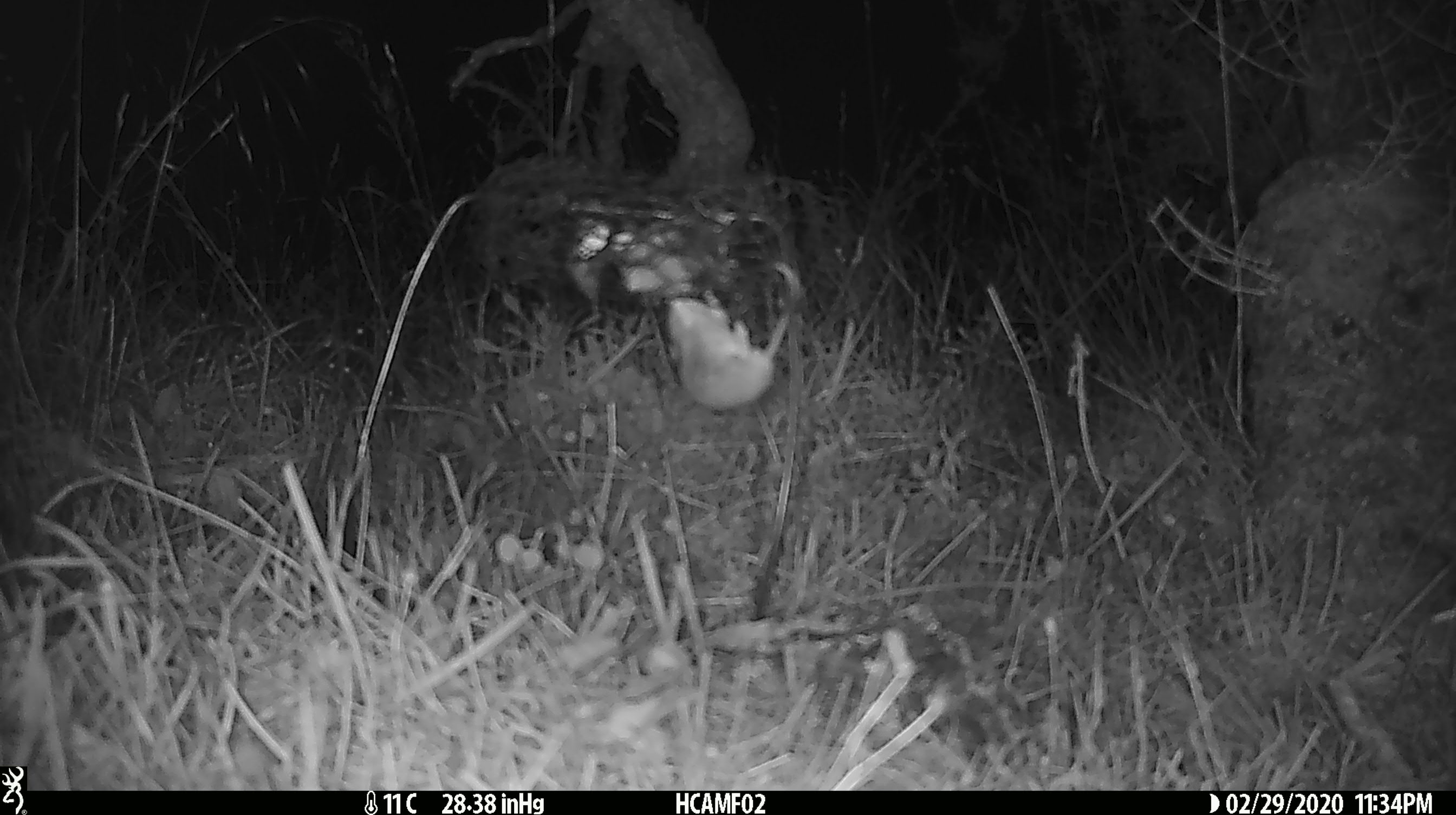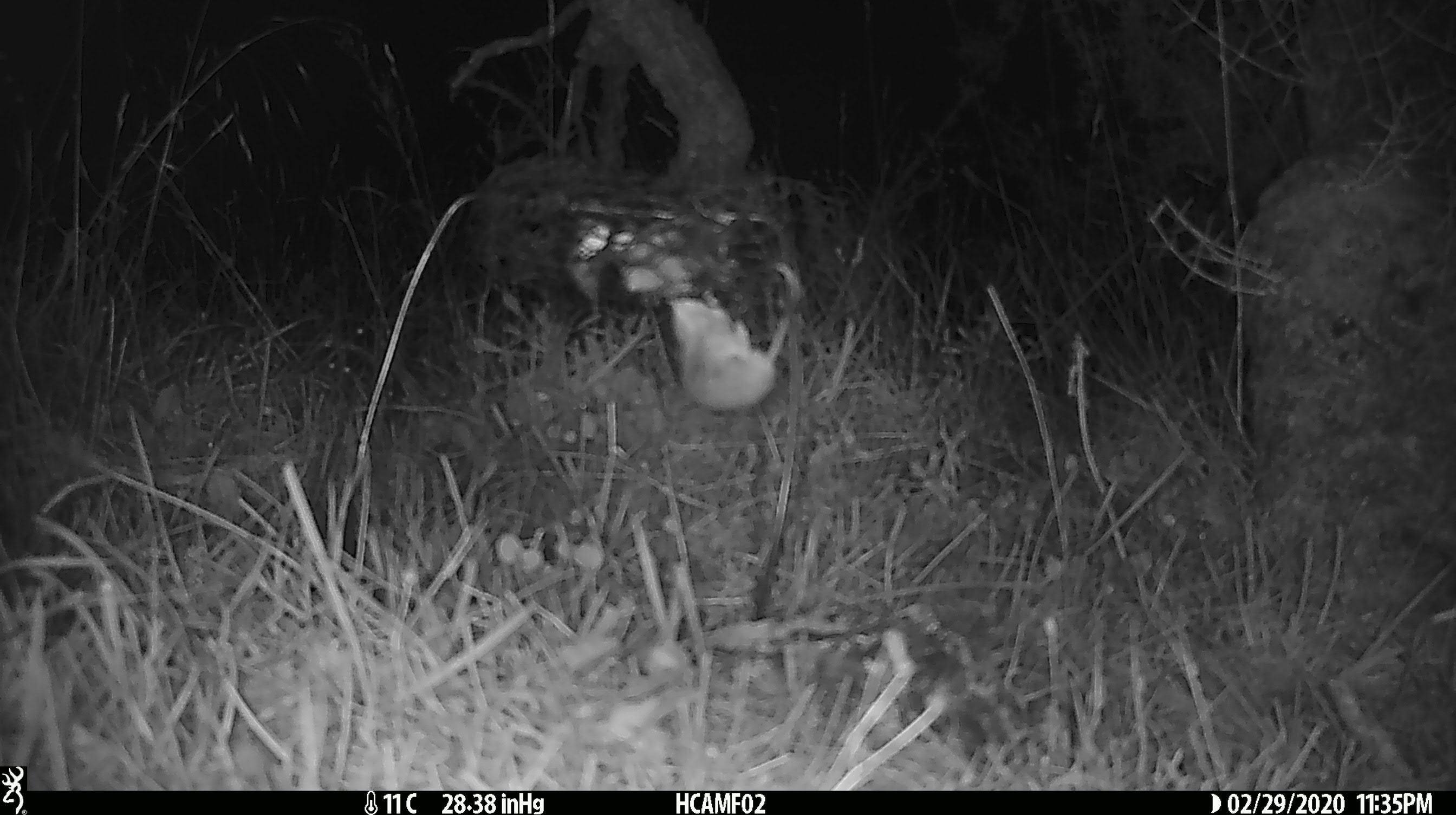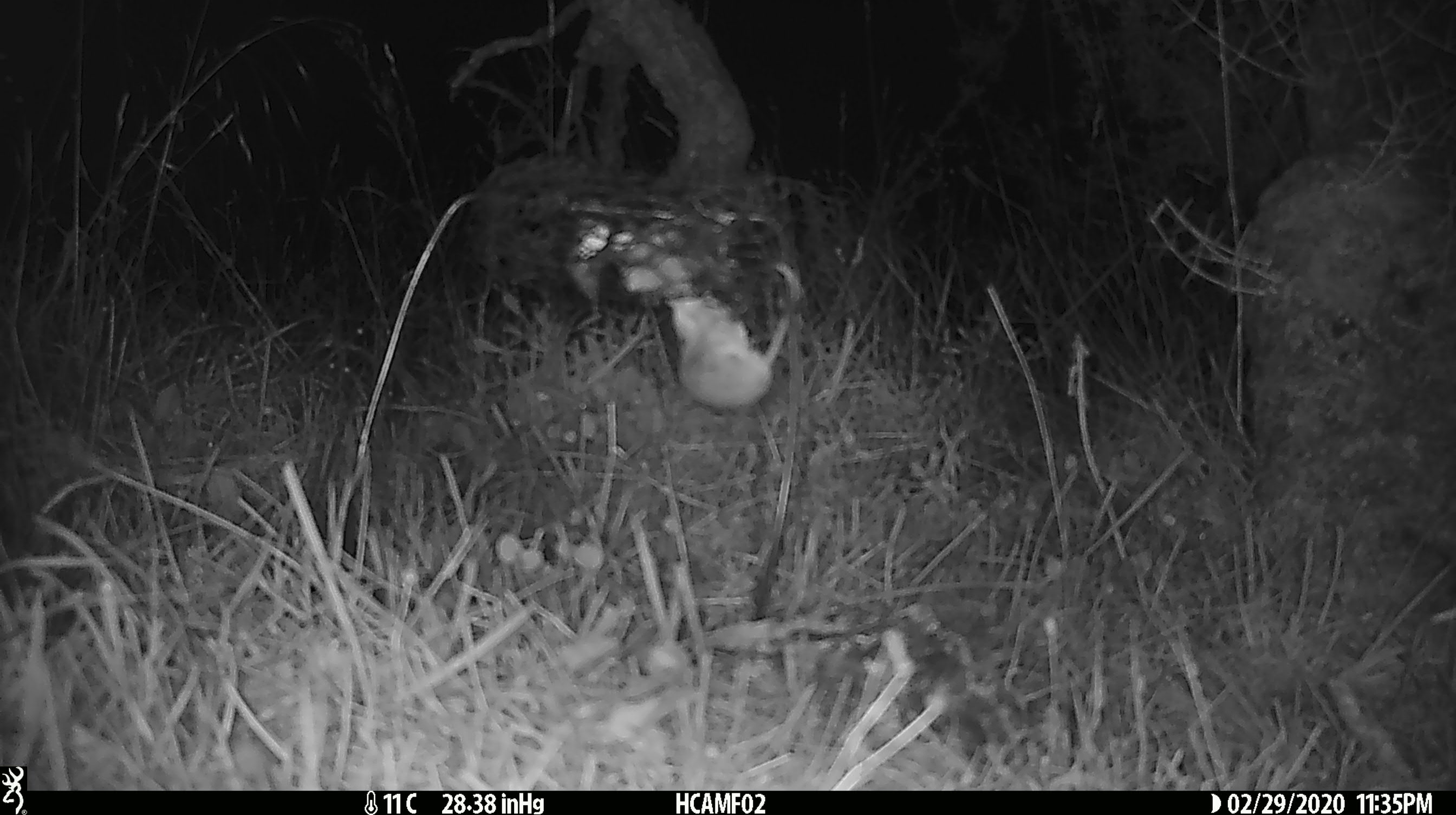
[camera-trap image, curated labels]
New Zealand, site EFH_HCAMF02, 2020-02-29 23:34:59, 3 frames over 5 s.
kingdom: Animalia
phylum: Chordata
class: Mammalia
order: Rodentia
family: Muridae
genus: Mus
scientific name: Mus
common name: mouse